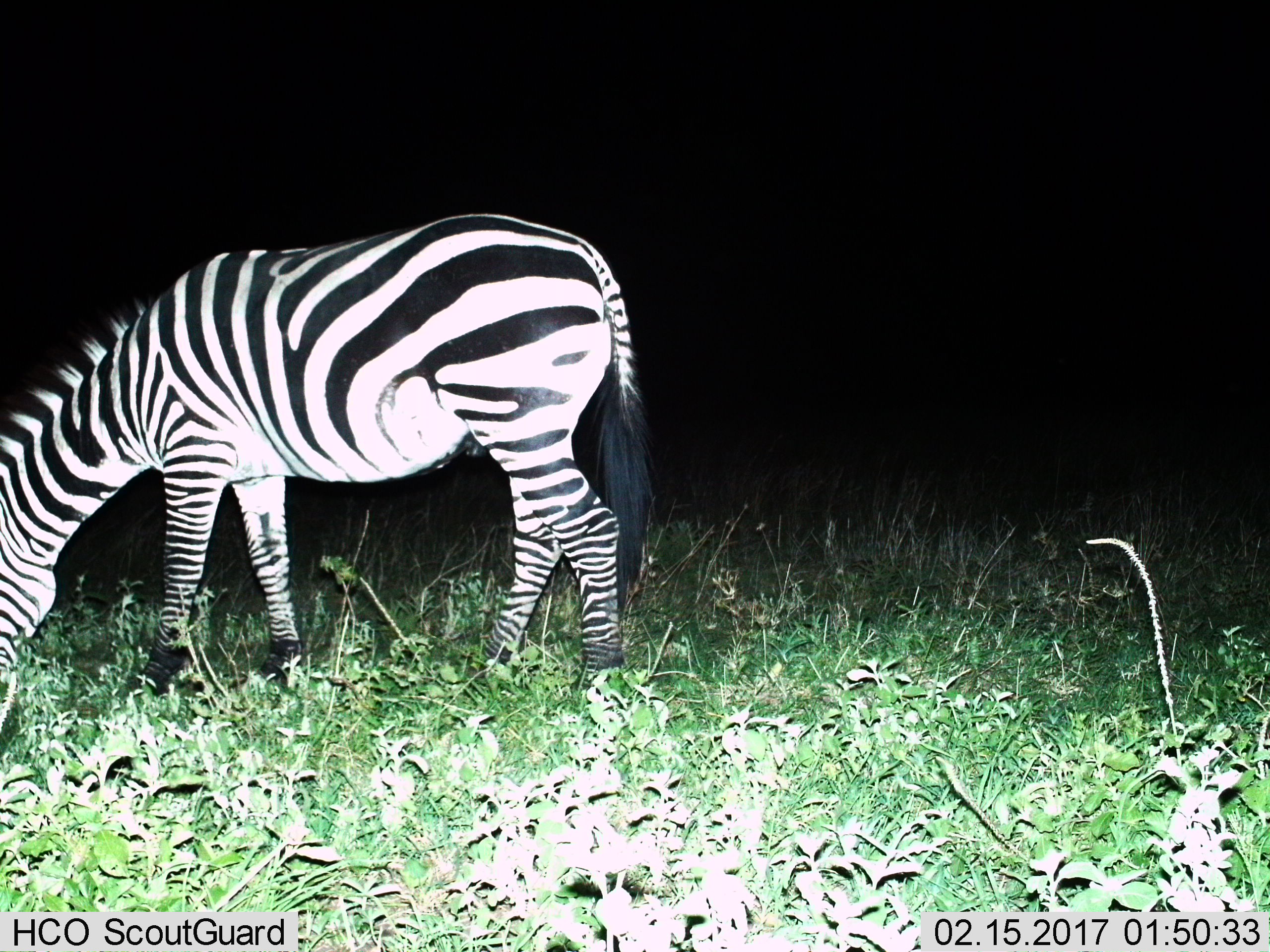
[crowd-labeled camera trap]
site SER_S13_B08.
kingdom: Animalia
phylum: Chordata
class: Mammalia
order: Perissodactyla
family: Equidae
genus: Equus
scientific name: Equus quagga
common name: plains zebra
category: zebraplains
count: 1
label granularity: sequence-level